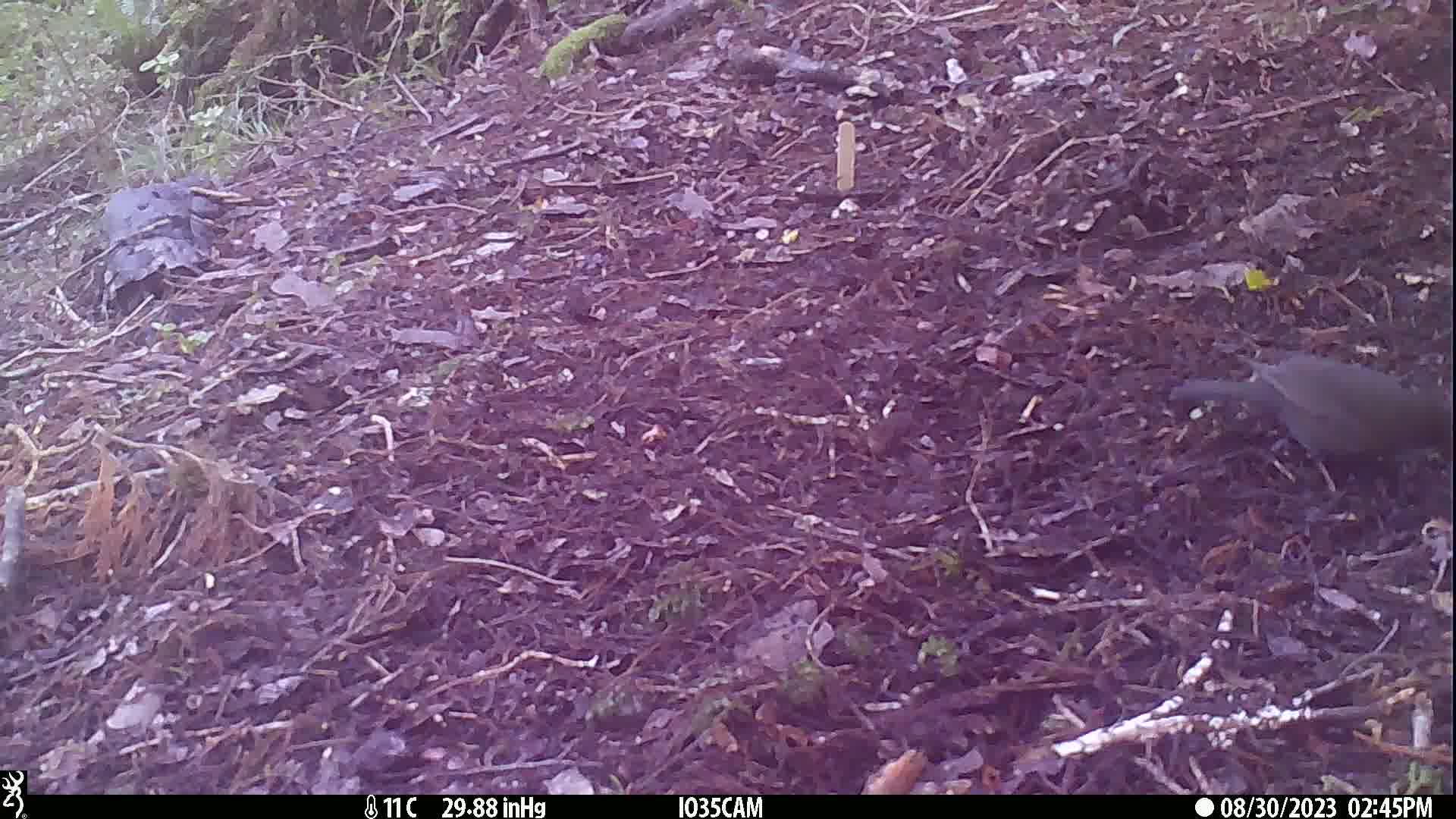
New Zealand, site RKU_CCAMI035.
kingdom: Animalia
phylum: Chordata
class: Aves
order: Passeriformes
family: Turdidae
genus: Turdus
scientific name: Turdus merula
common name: eurasian blackbird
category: blackbird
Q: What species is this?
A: Blackbird (eurasian blackbird) (Turdus merula).